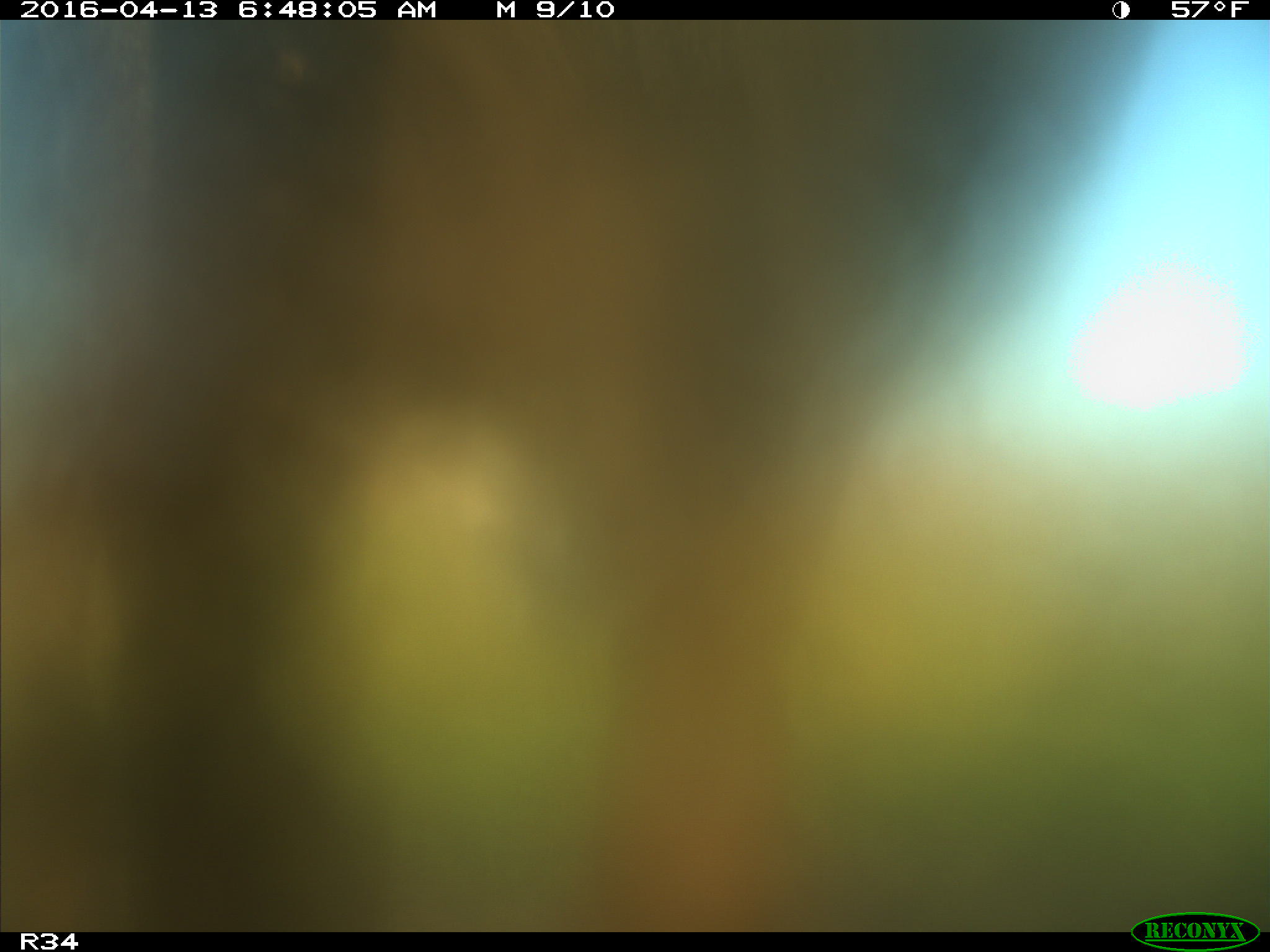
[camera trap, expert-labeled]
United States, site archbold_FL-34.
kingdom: Animalia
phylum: Chordata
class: Mammalia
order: Artiodactyla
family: Bovidae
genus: Bos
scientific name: Bos taurus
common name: domestic cow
Bos taurus (domestic cow).